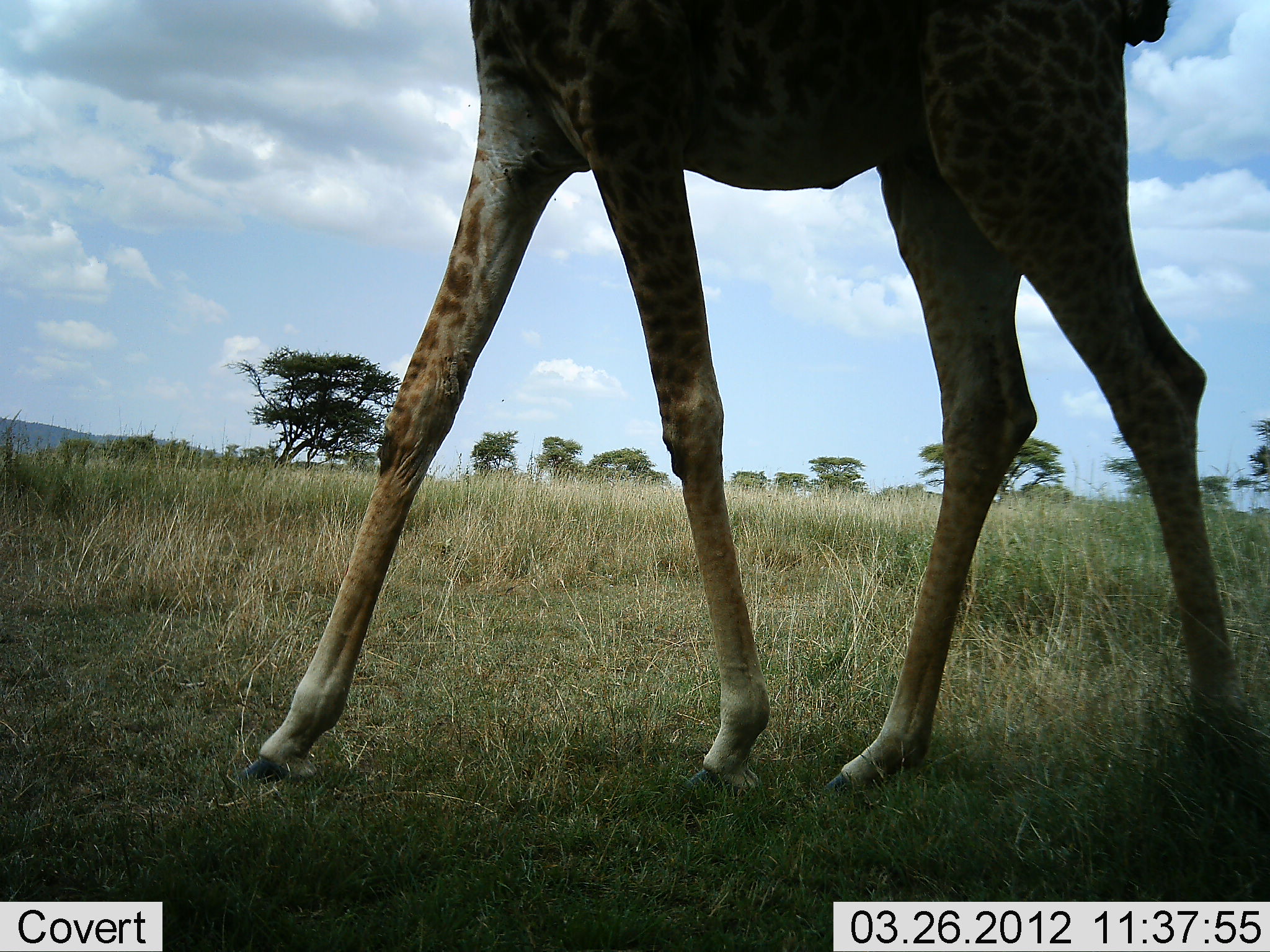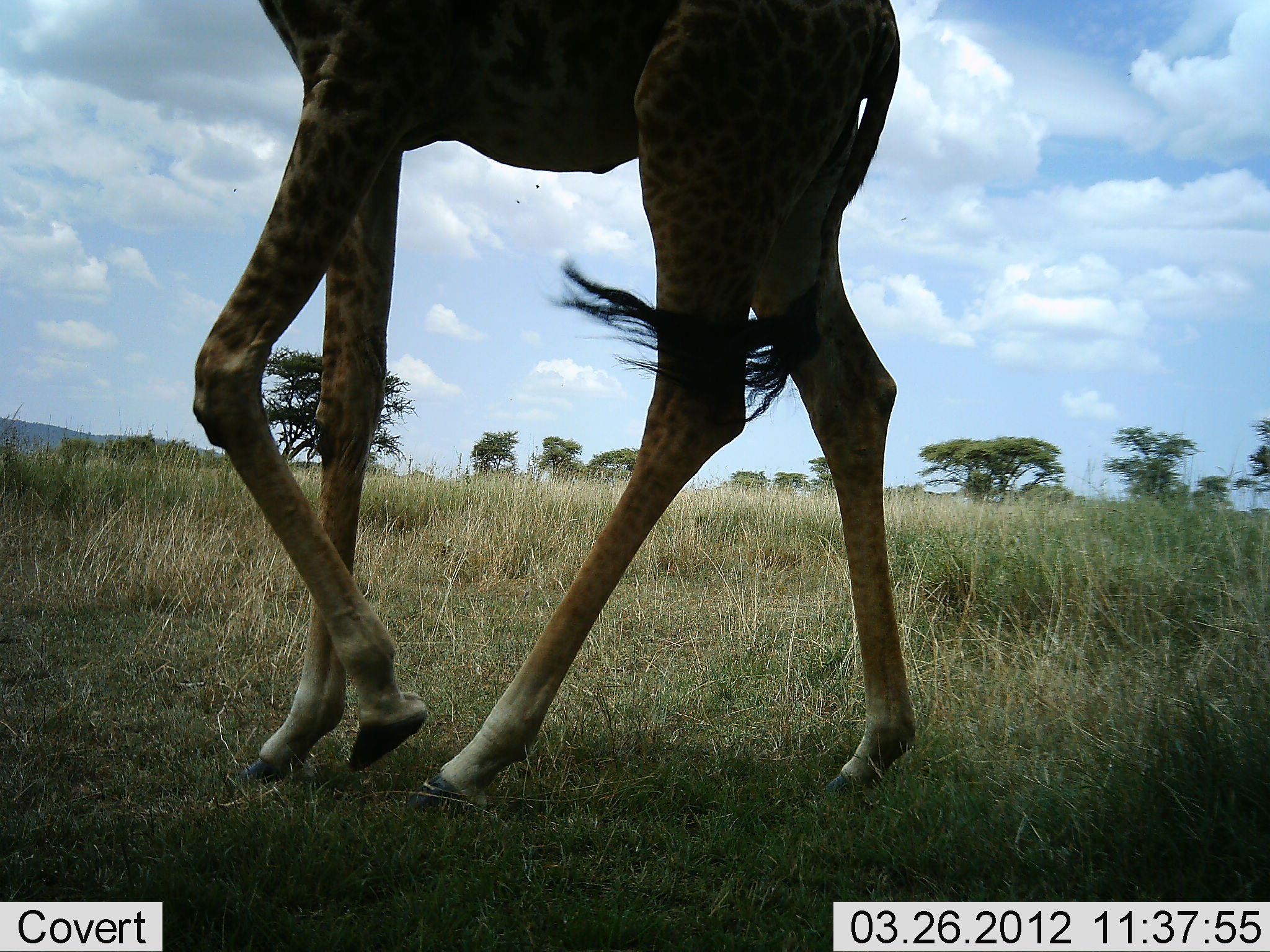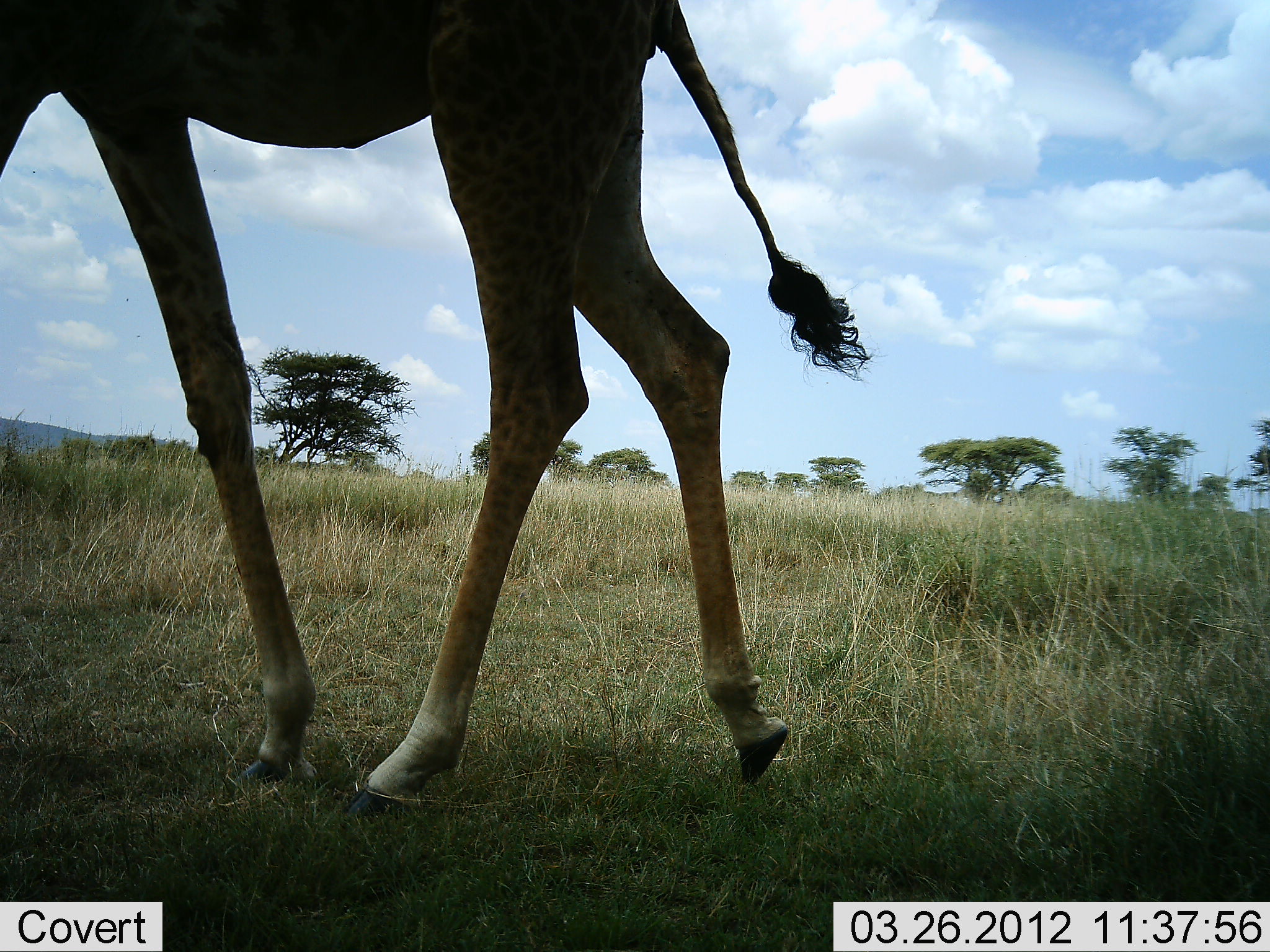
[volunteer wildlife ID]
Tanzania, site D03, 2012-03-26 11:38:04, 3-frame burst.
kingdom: Animalia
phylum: Chordata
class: Mammalia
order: Artiodactyla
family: Giraffidae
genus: Giraffa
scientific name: Giraffa camelopardalis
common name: giraffe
Giraffe (Giraffa camelopardalis), count 1. Behavior (volunteer vote fractions): standing 5%, resting 0%, moving 95%, interacting 0%. Young present (vote fraction): 0%. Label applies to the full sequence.